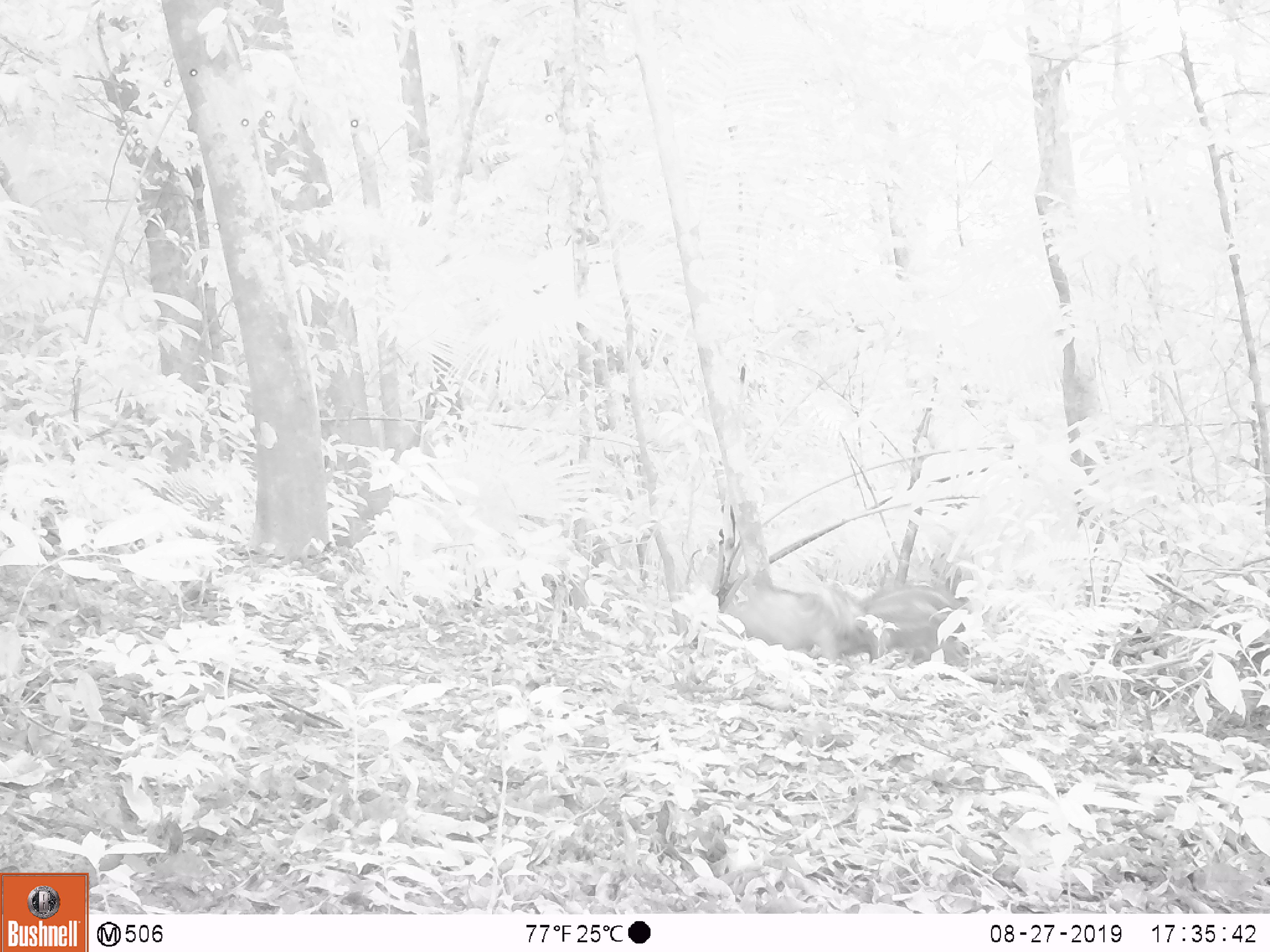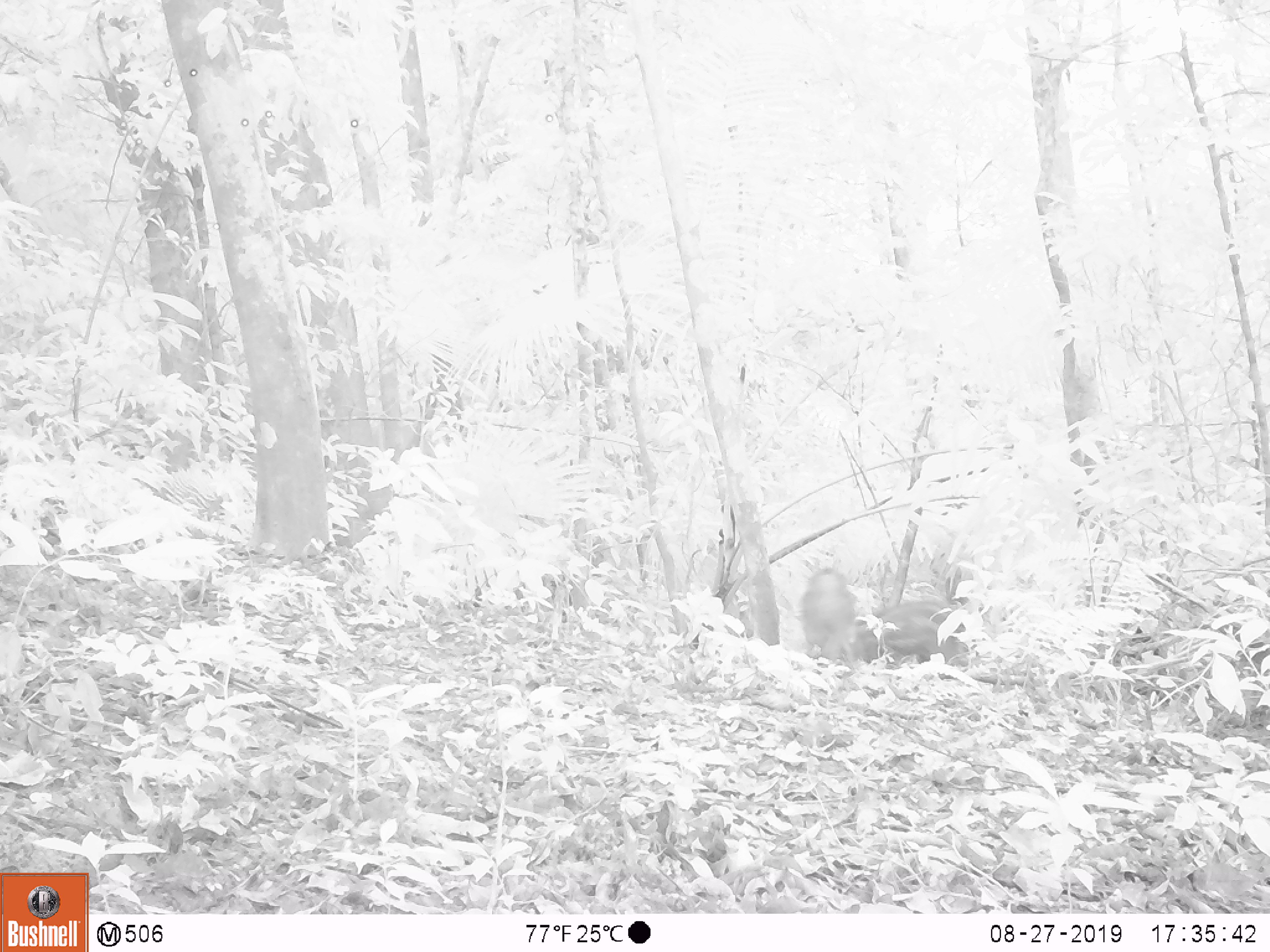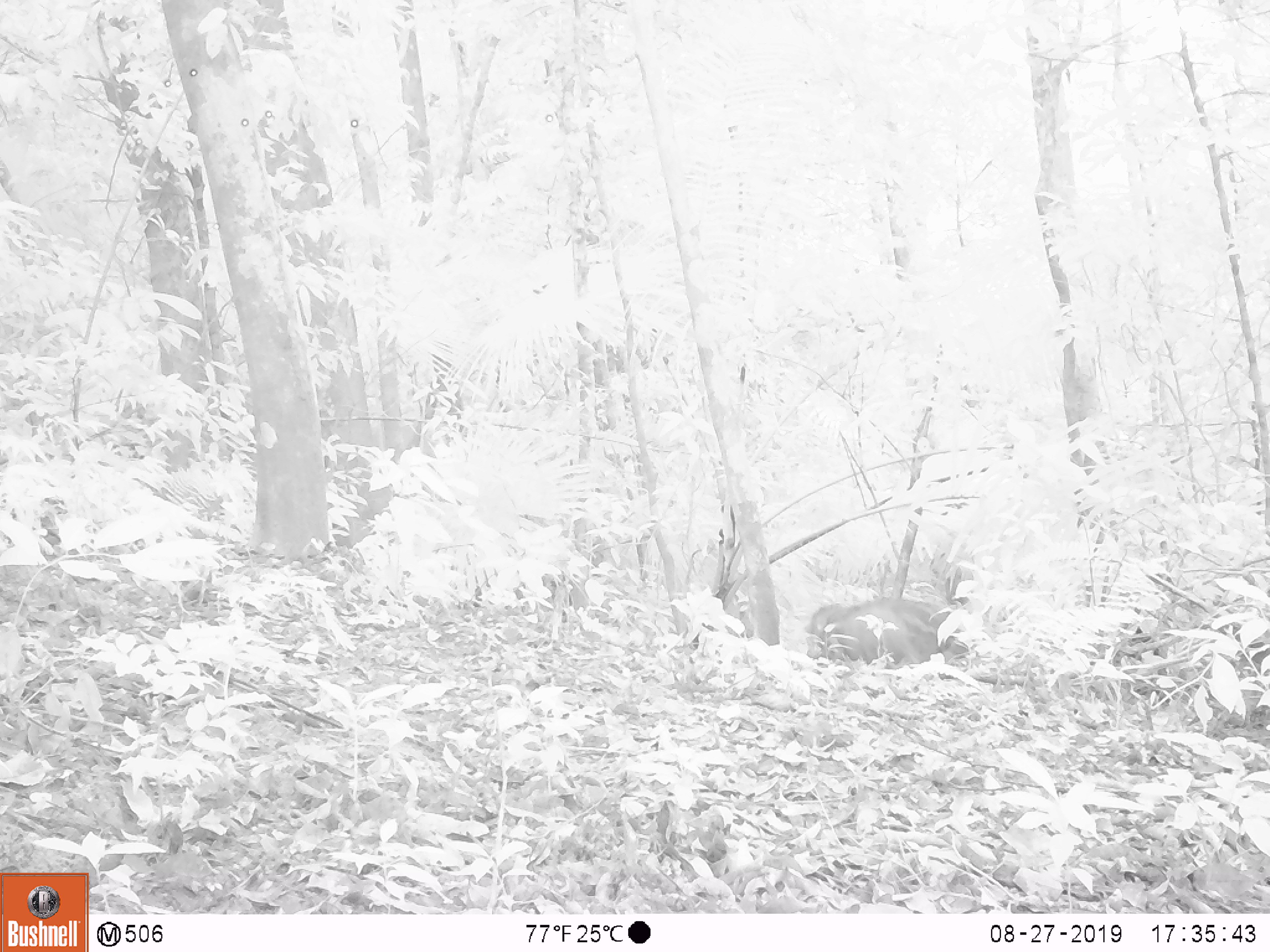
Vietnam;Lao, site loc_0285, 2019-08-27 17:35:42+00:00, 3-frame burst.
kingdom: Animalia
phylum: Chordata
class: Mammalia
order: Artiodactyla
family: Suidae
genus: Sus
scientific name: Sus scrofa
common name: eurasian wild pig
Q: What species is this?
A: Eurasian wild pig (Sus scrofa).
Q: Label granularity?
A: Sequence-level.